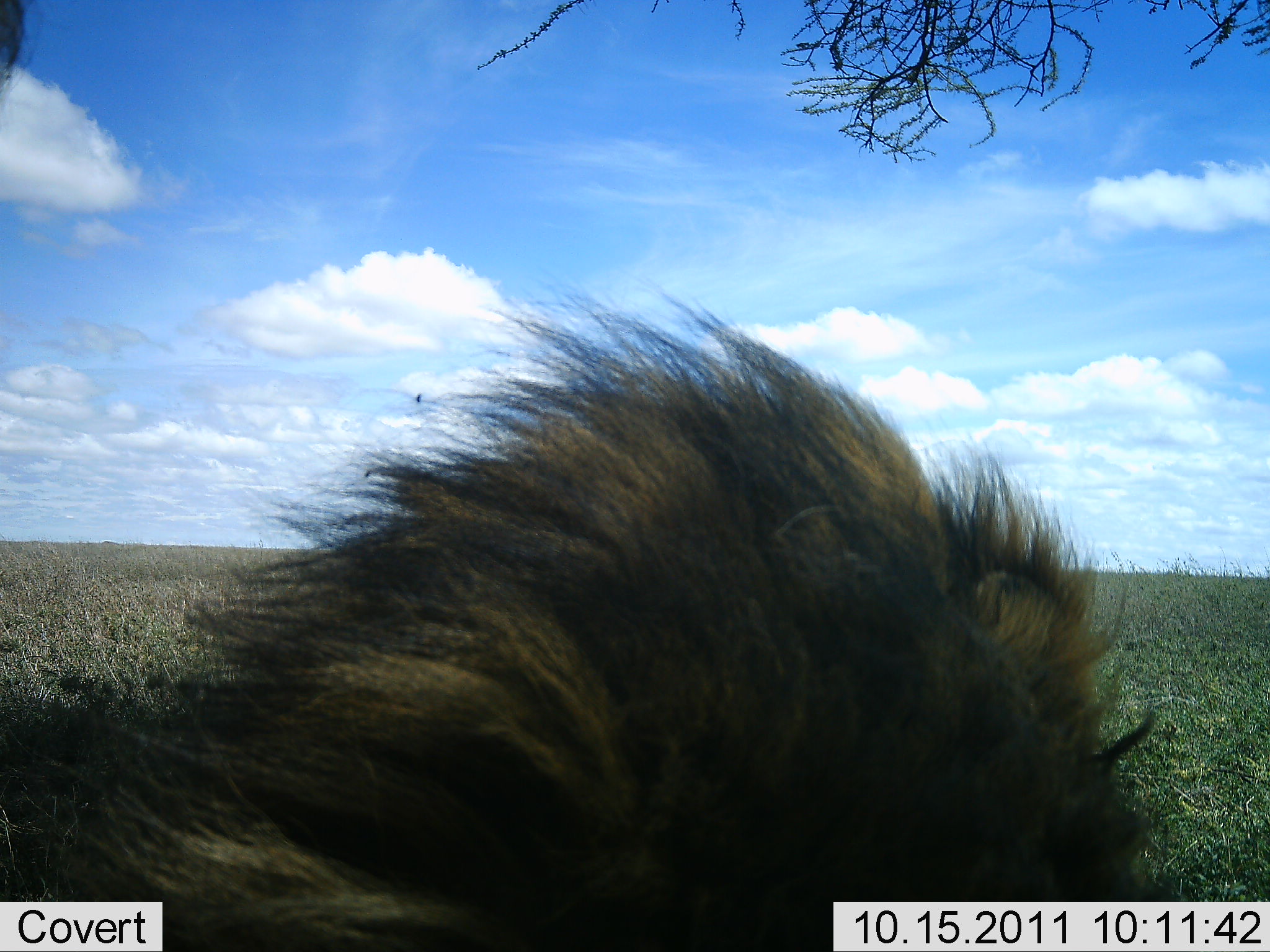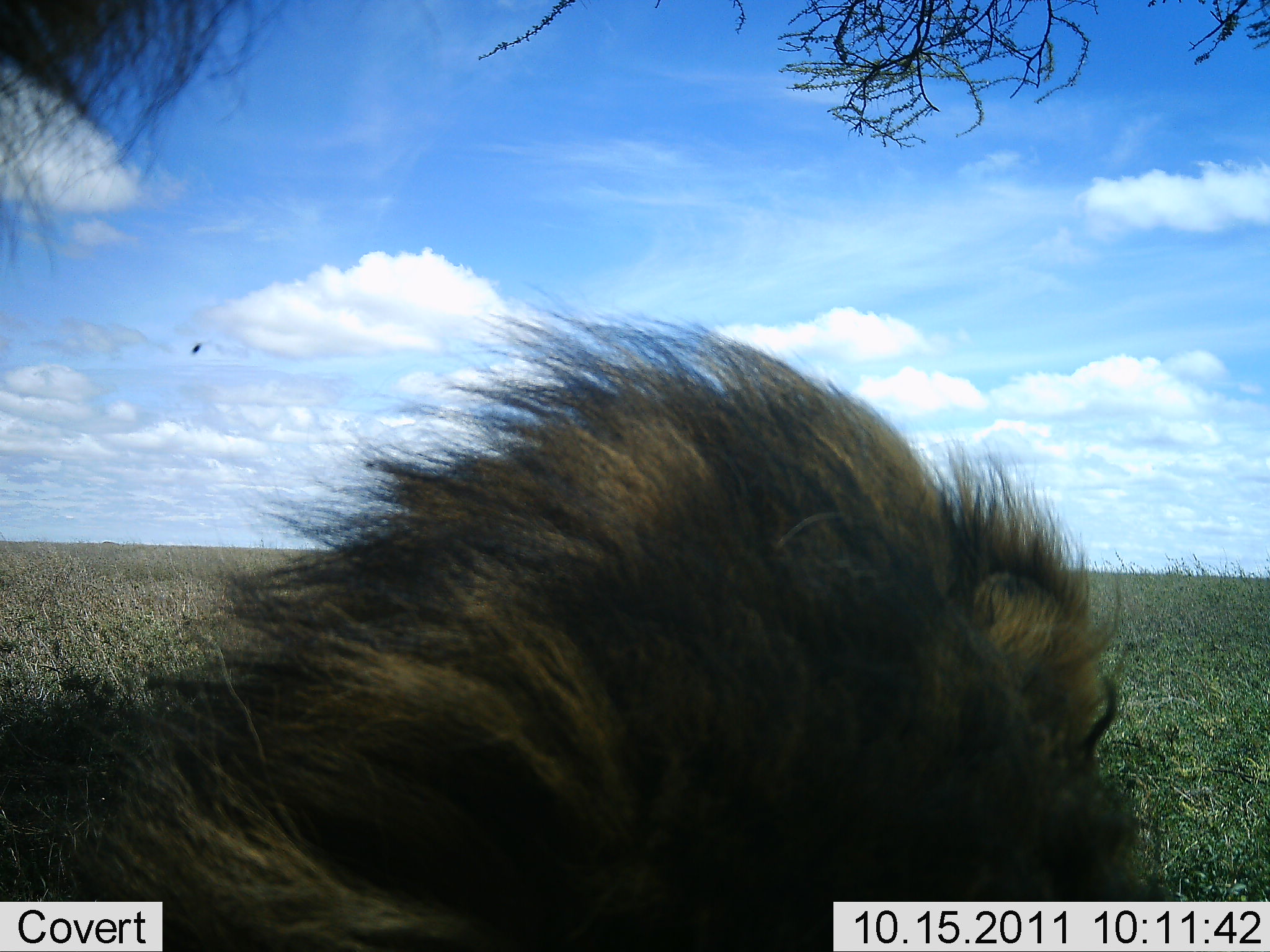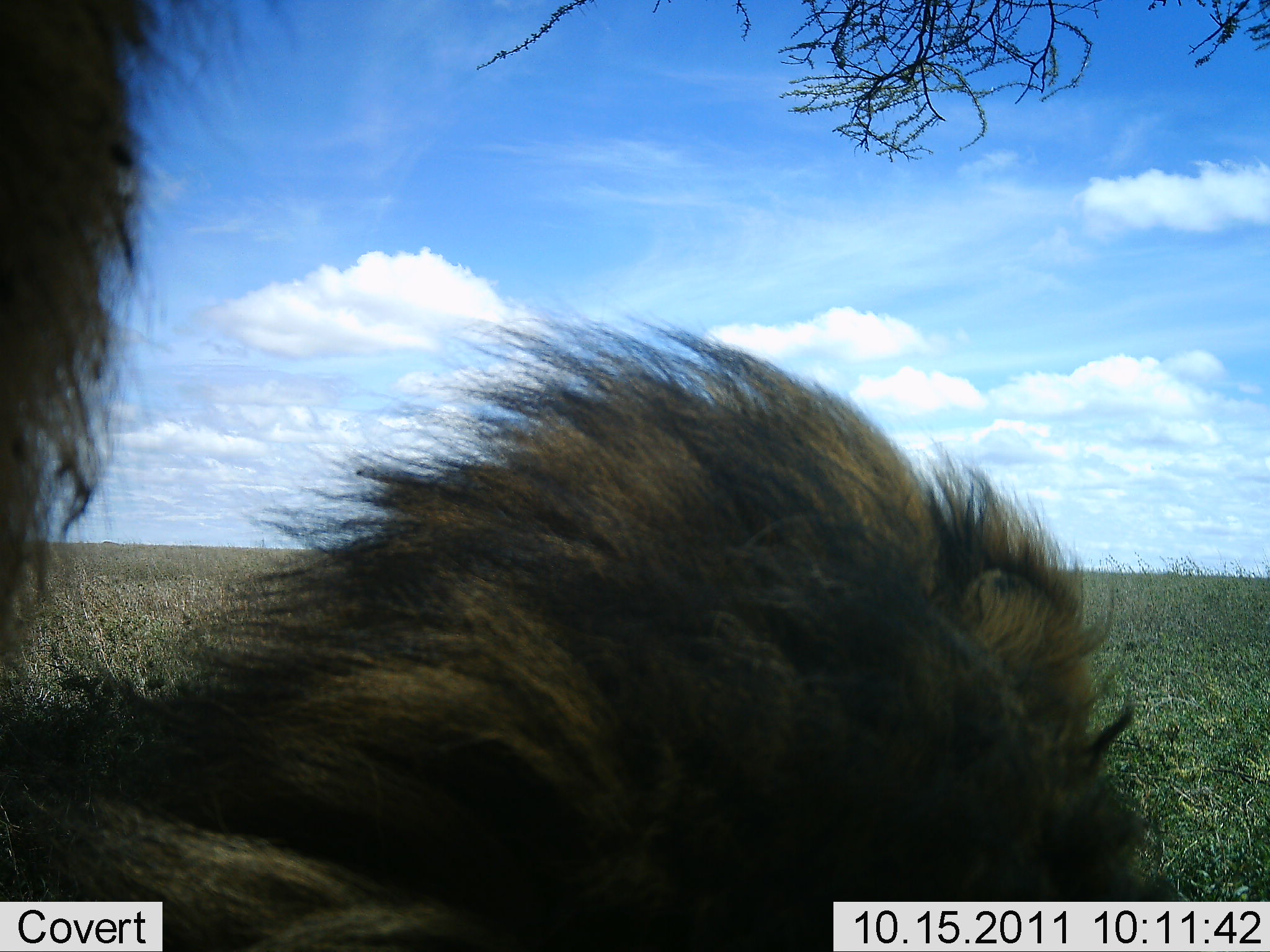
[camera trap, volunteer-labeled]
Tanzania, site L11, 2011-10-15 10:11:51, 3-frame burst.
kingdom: Animalia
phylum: Chordata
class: Mammalia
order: Carnivora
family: Felidae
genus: Panthera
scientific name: Panthera leo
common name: lion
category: lionmale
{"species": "lionmale (lion) (Panthera leo)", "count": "1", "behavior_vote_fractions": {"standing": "20%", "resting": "60%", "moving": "10%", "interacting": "10%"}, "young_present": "0%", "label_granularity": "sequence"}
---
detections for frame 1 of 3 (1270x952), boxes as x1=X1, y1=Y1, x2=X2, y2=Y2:
animal: x1=60, y1=281, x2=1168, y2=952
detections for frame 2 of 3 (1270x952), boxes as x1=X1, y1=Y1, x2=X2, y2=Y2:
animal: x1=60, y1=301, x2=1168, y2=952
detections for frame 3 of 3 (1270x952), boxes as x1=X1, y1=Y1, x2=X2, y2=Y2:
animal: x1=60, y1=311, x2=1168, y2=952; x1=0, y1=2, x2=289, y2=689